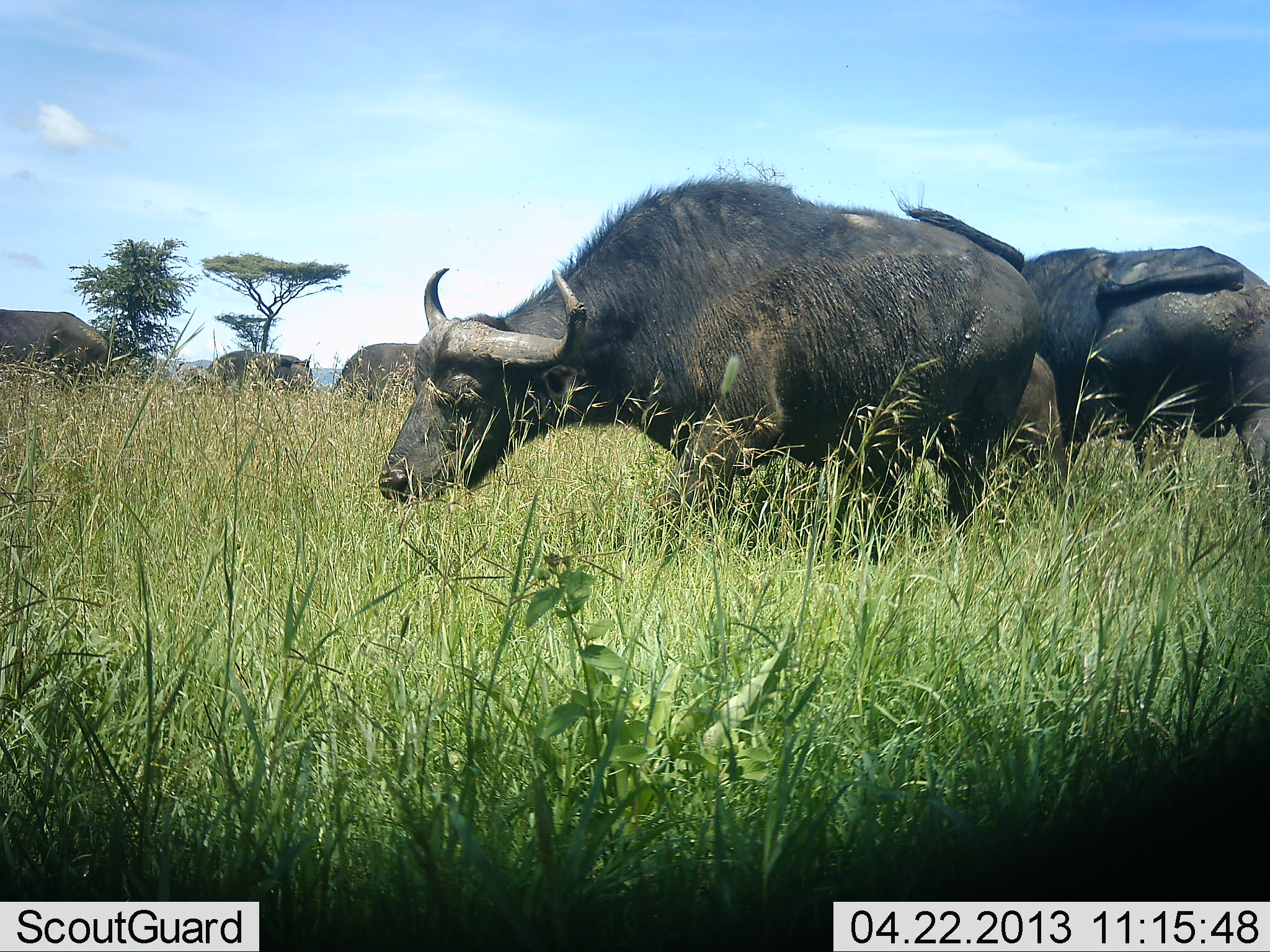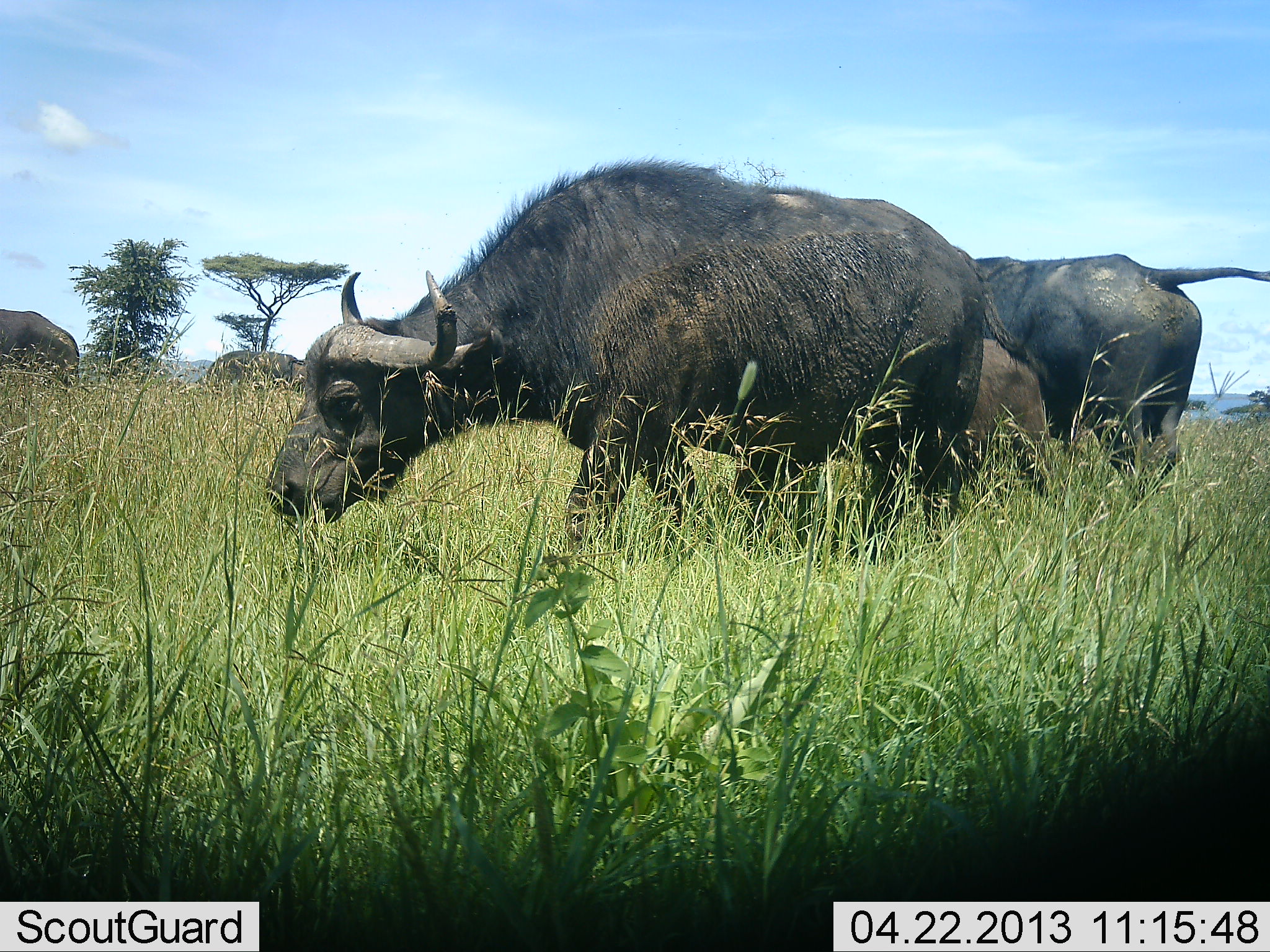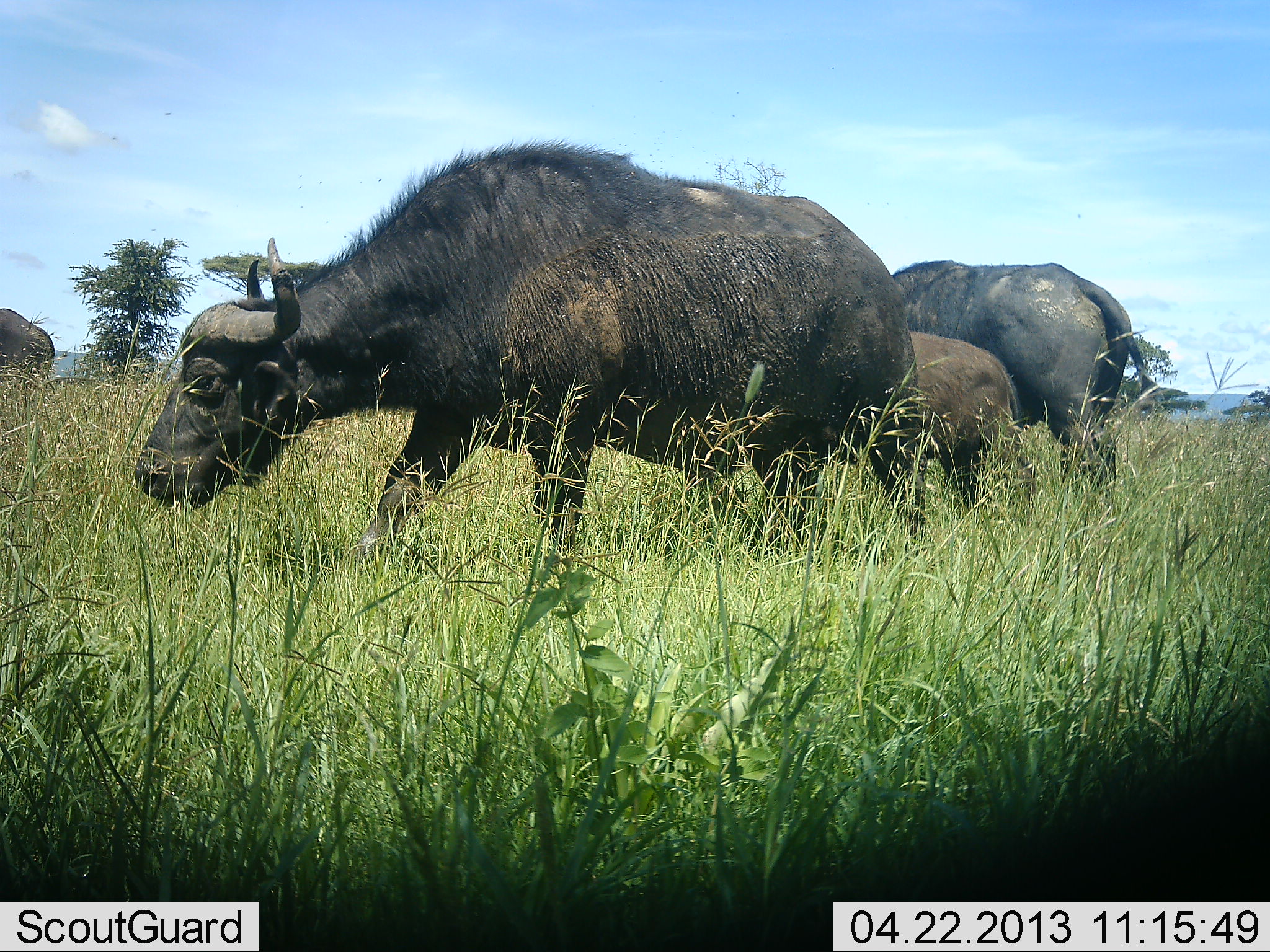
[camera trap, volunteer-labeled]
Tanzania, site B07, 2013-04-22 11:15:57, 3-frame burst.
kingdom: Animalia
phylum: Chordata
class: Mammalia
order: Artiodactyla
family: Bovidae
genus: Syncerus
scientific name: Syncerus caffer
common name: cape buffalo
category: buffalo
Buffalo (cape buffalo) (Syncerus caffer), count 5. Behavior (volunteer vote fractions): standing 19%, resting 3%, moving 84%, interacting 0%. Young present (vote fraction): 68%. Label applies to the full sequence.